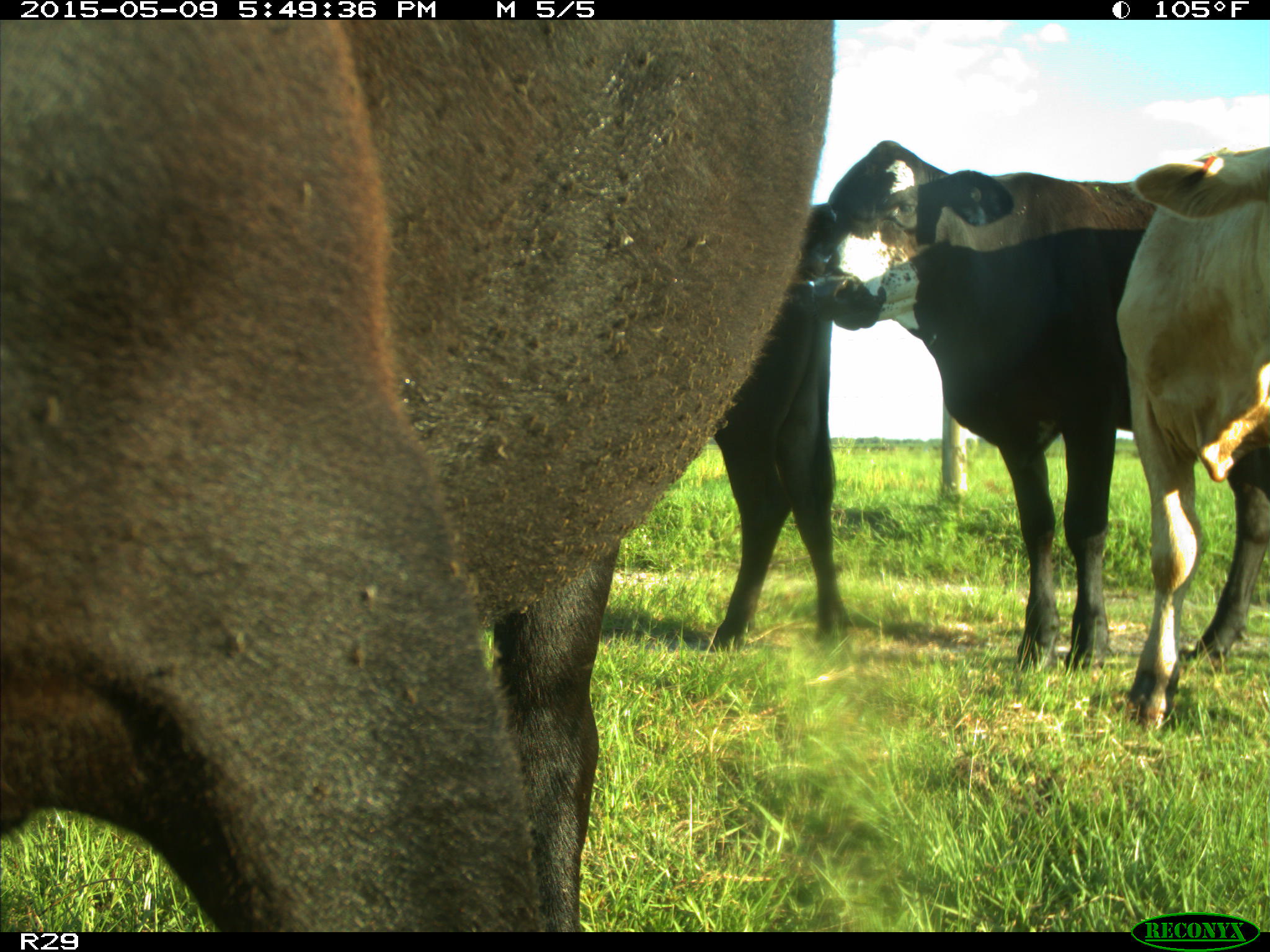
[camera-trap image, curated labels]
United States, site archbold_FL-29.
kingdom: Animalia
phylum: Chordata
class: Mammalia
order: Artiodactyla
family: Bovidae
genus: Bos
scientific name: Bos taurus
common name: domestic cow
Bos taurus (domestic cow).